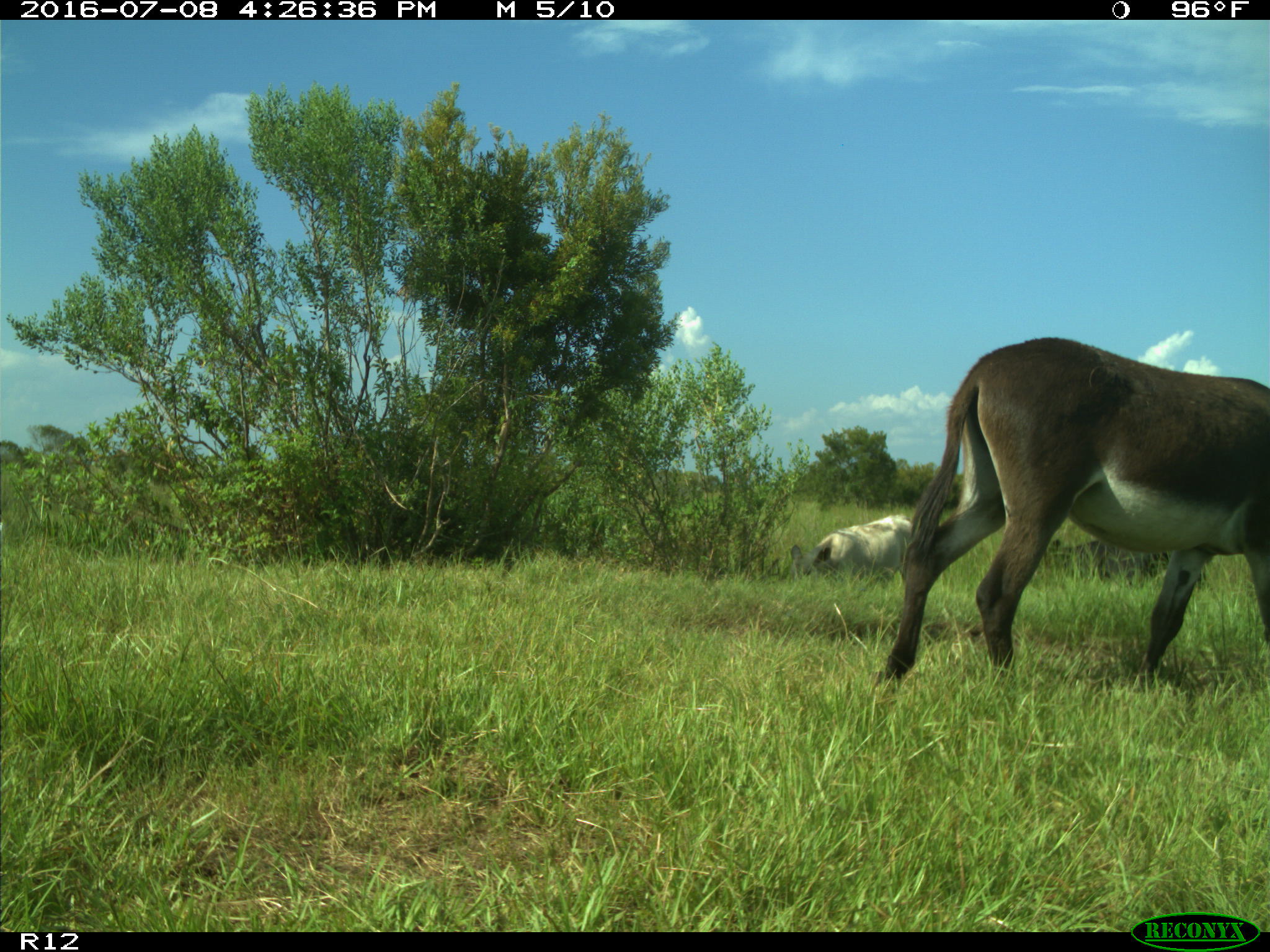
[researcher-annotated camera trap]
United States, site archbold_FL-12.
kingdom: Animalia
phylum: Chordata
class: Mammalia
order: Artiodactyla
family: Bovidae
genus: Bos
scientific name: Bos taurus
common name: domestic cow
Bos taurus (domestic cow).